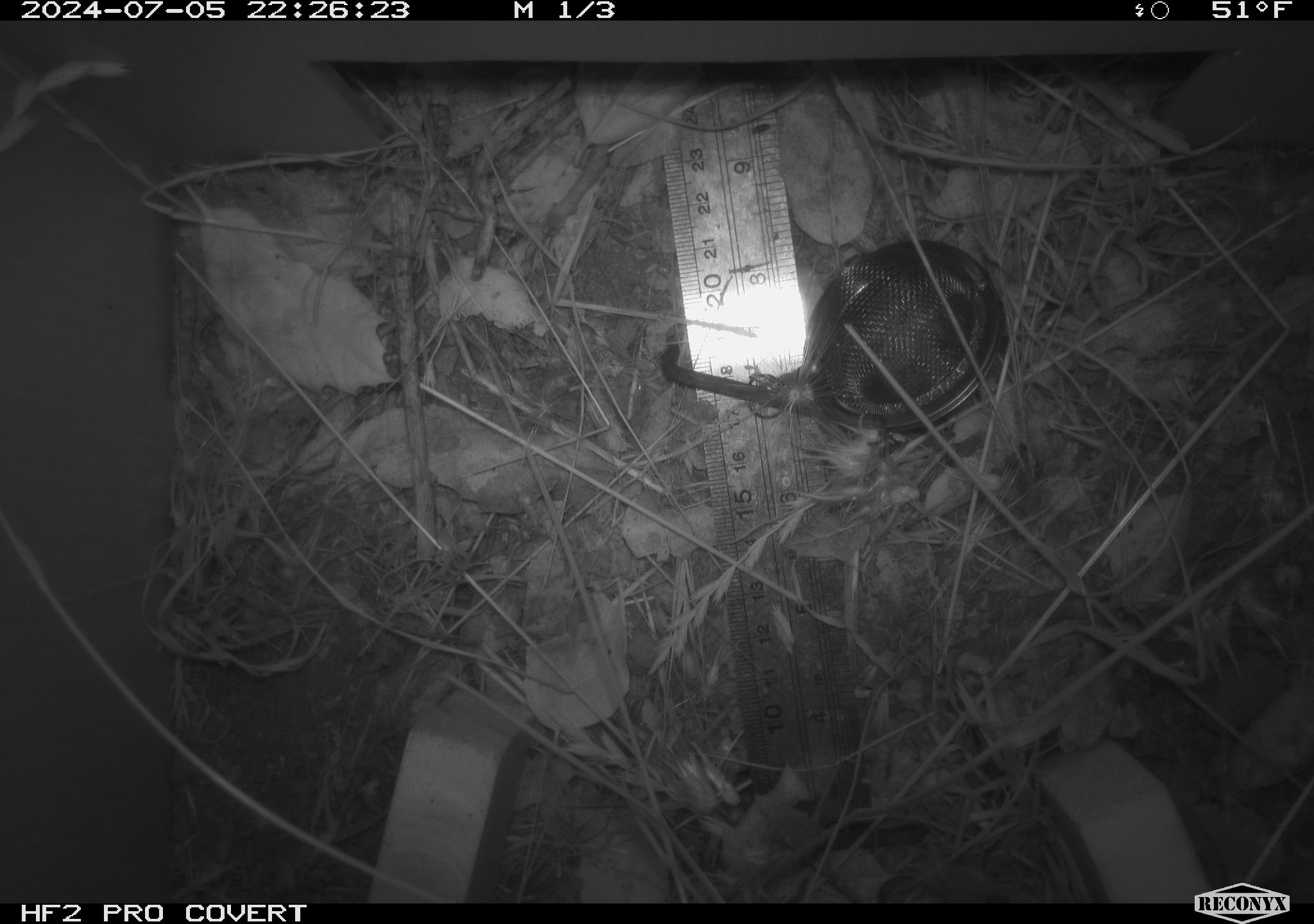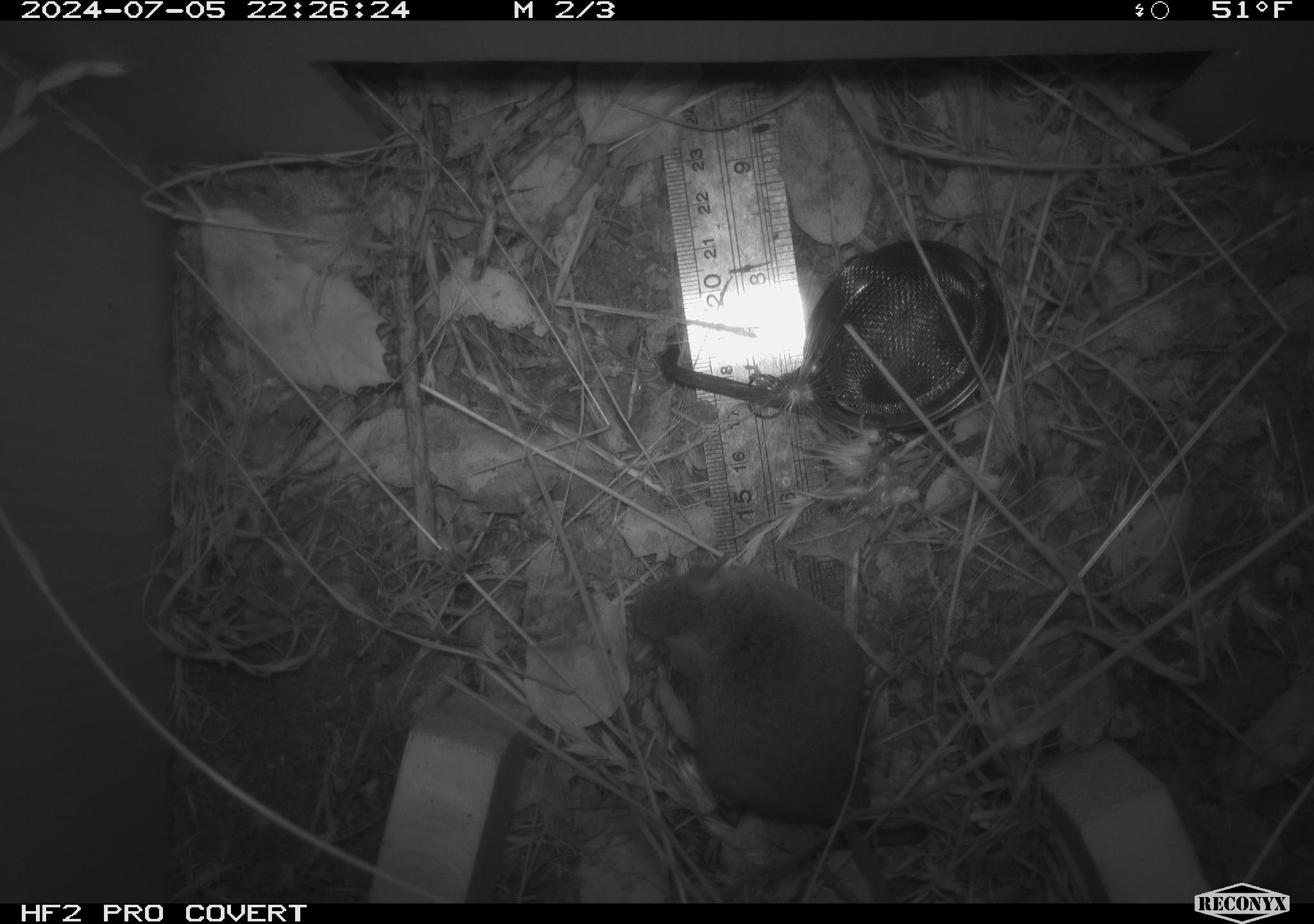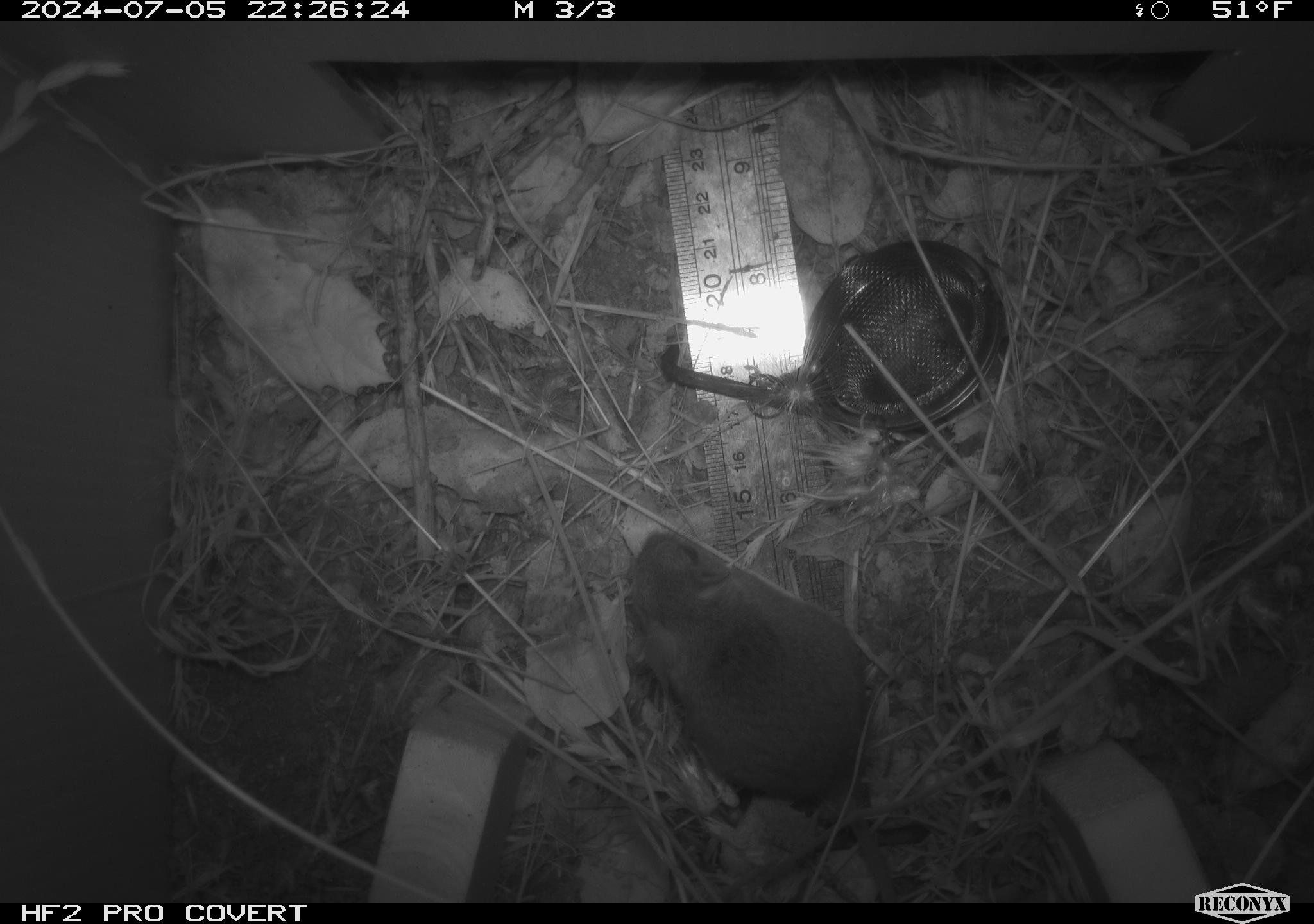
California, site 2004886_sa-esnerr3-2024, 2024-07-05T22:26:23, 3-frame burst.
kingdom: Animalia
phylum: Chordata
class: Mammalia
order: Rodentia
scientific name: Rodentia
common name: rodent